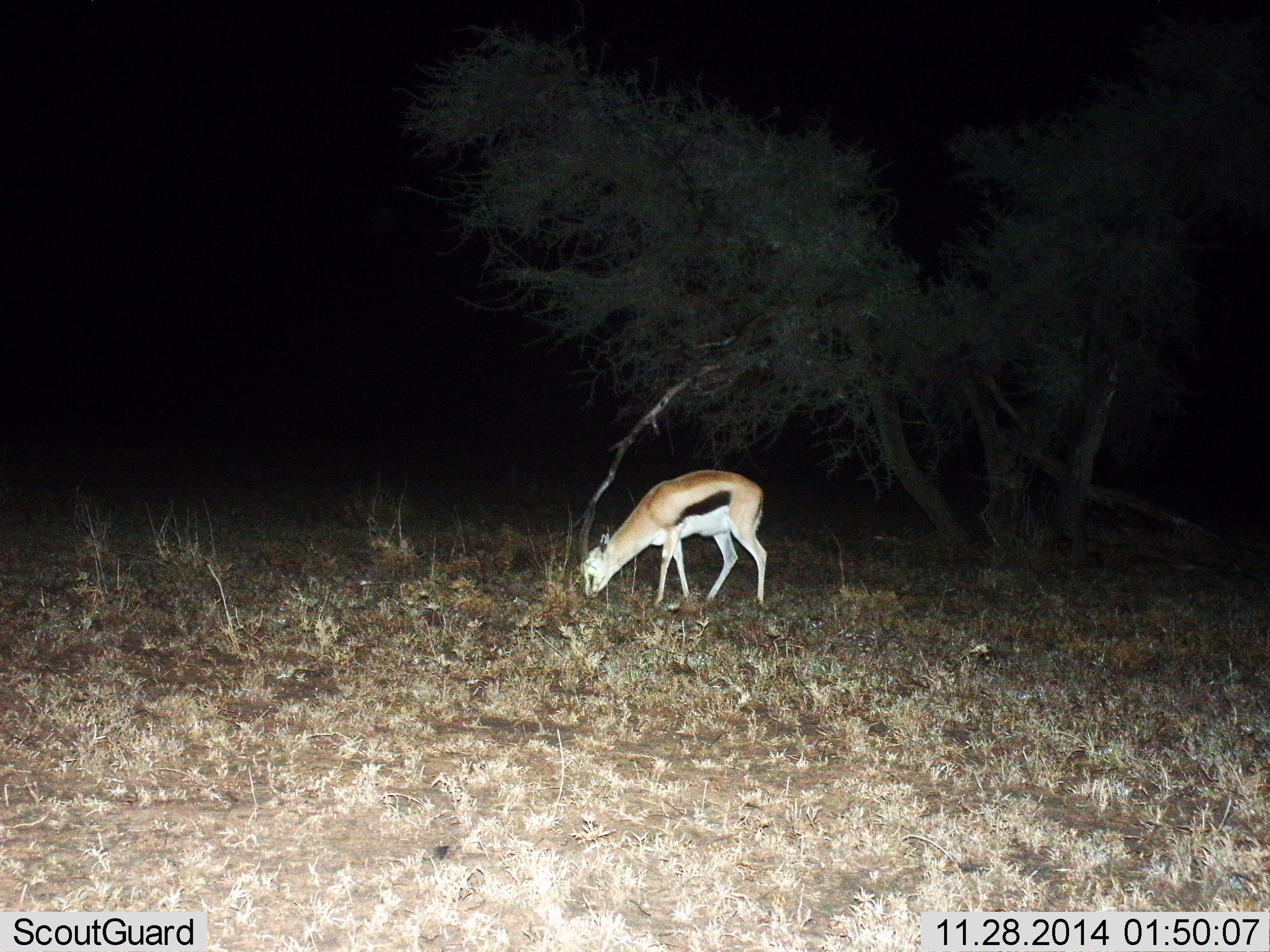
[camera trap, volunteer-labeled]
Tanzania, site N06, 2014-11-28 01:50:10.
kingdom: Animalia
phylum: Chordata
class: Mammalia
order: Artiodactyla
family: Bovidae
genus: Eudorcas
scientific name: Eudorcas thomsonii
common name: thomson's gazelle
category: gazellethomsons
Gazellethomsons (thomson's gazelle) (Eudorcas thomsonii), count 1. Behavior (volunteer vote fractions): standing 20%, resting 0%, moving 0%, interacting 0%. Young present (vote fraction): 10%. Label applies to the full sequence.